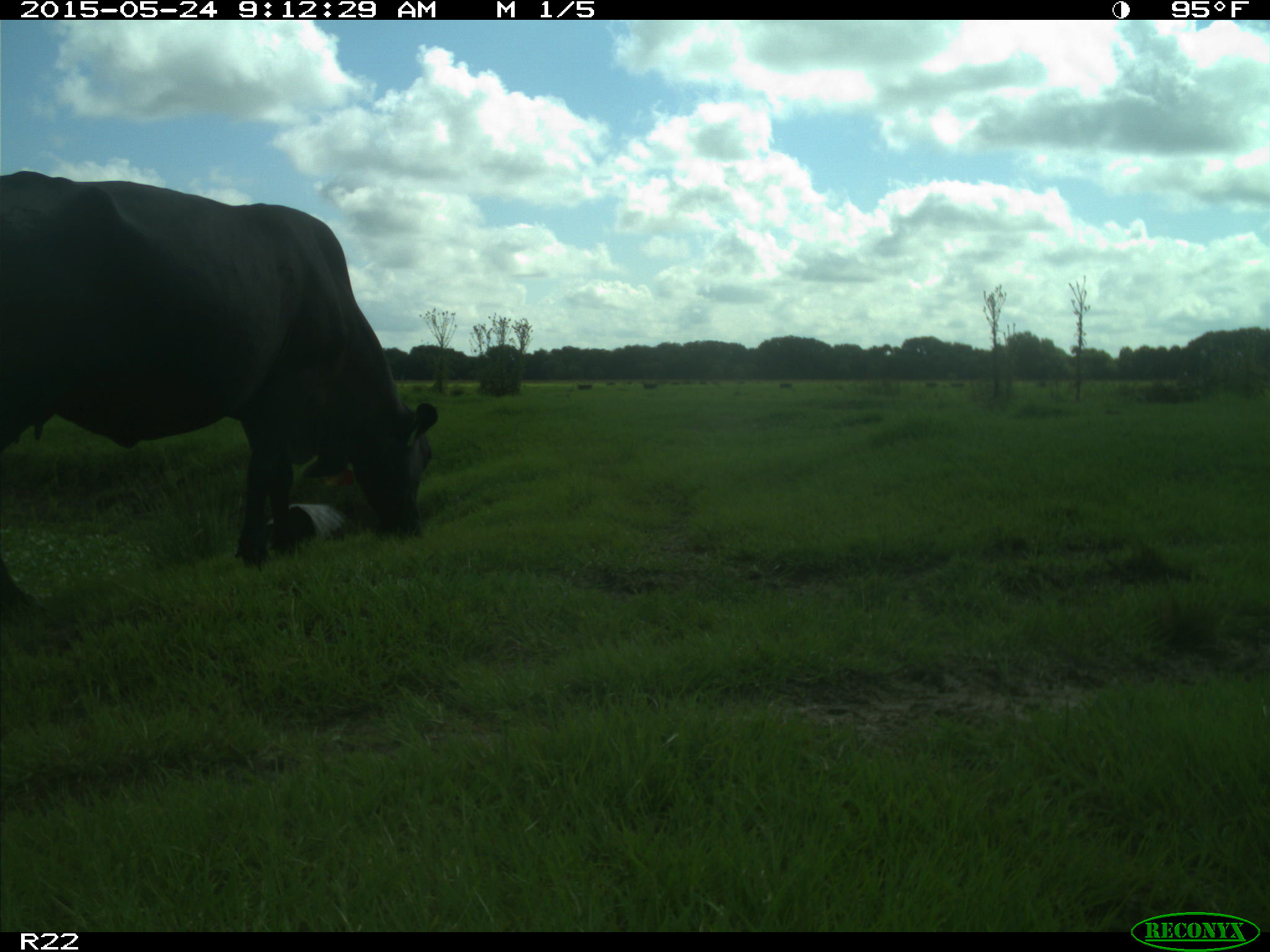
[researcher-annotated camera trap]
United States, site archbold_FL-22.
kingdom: Animalia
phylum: Chordata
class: Mammalia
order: Artiodactyla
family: Bovidae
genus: Bos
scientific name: Bos taurus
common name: domestic cow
Bos taurus (domestic cow).